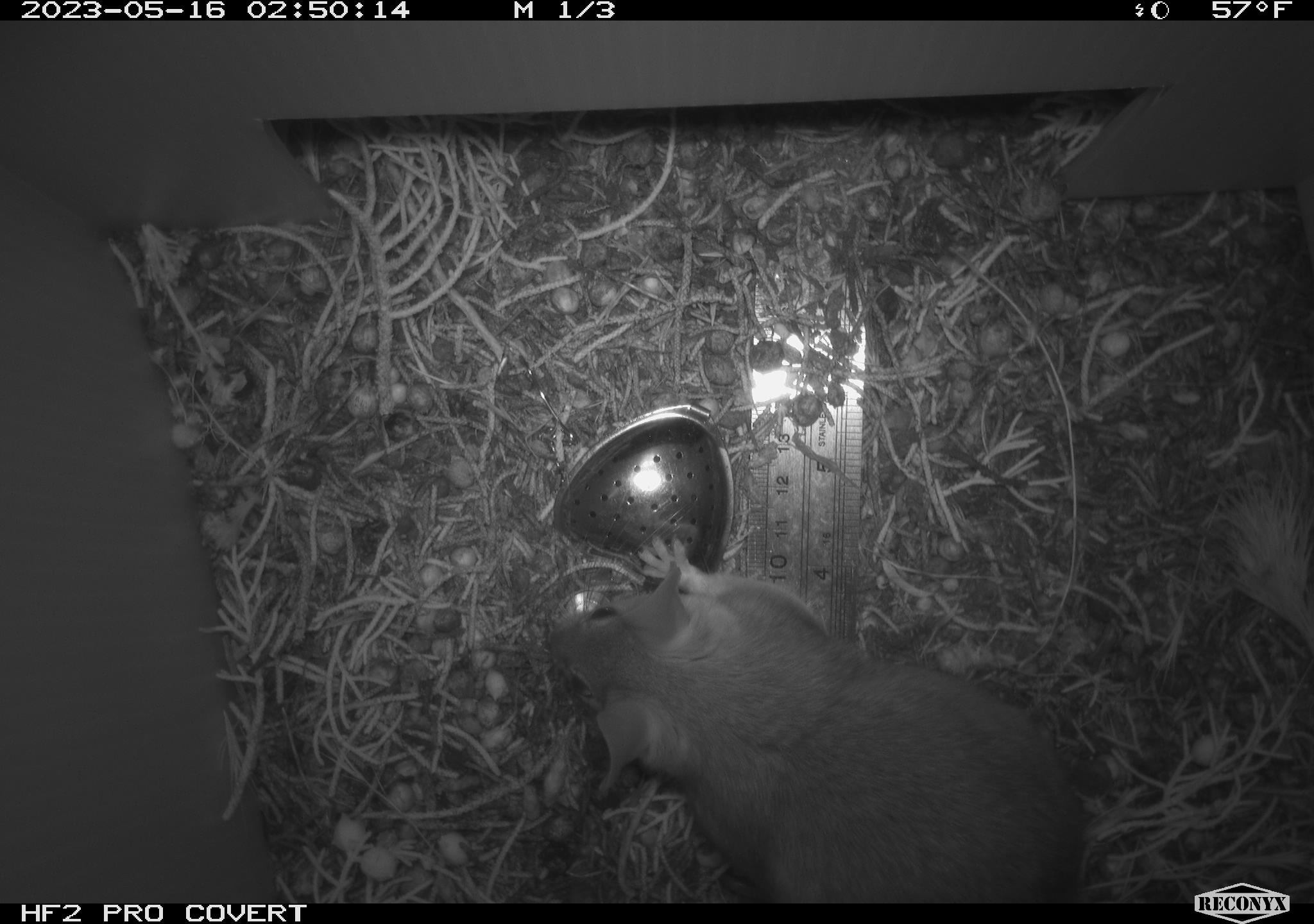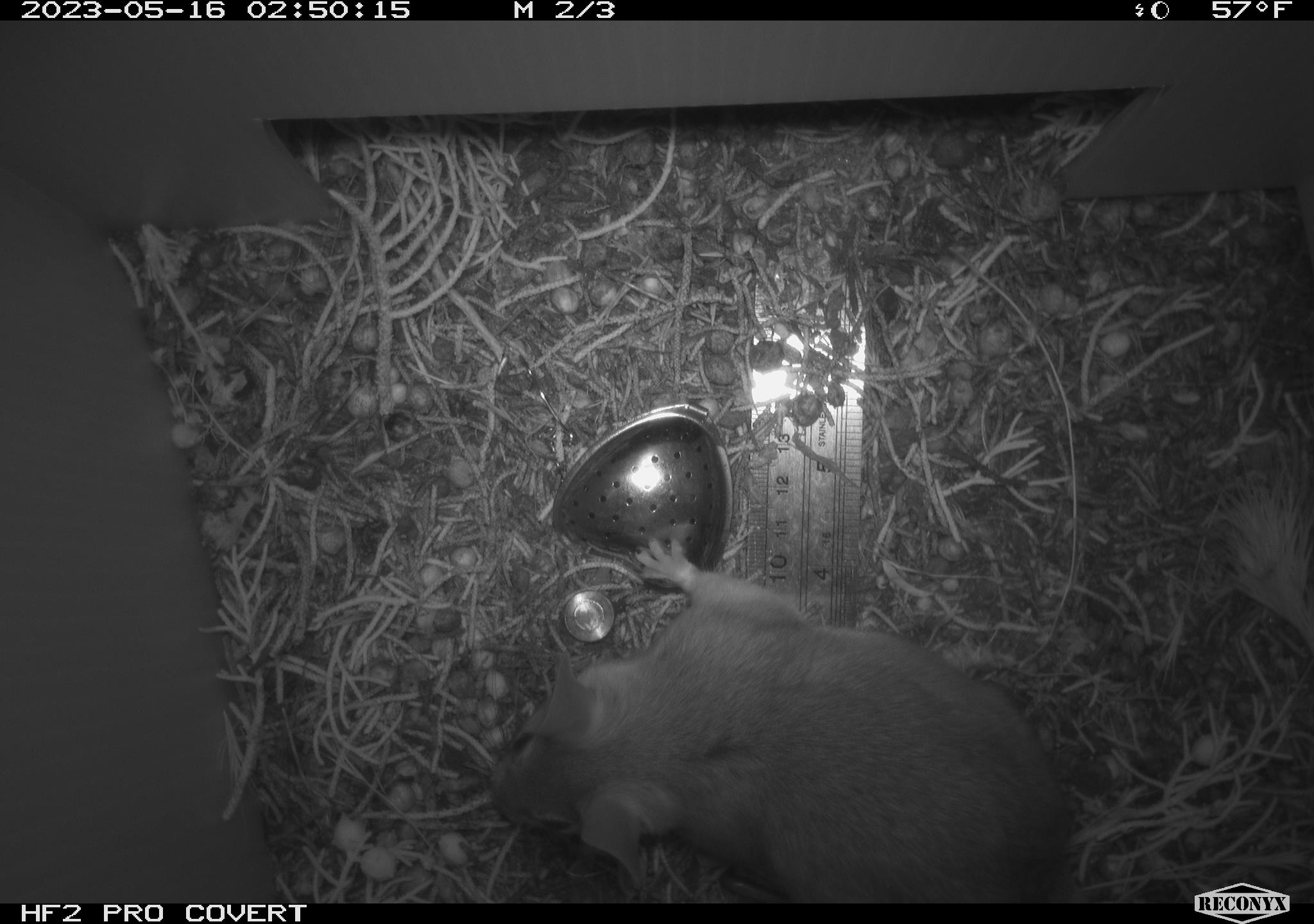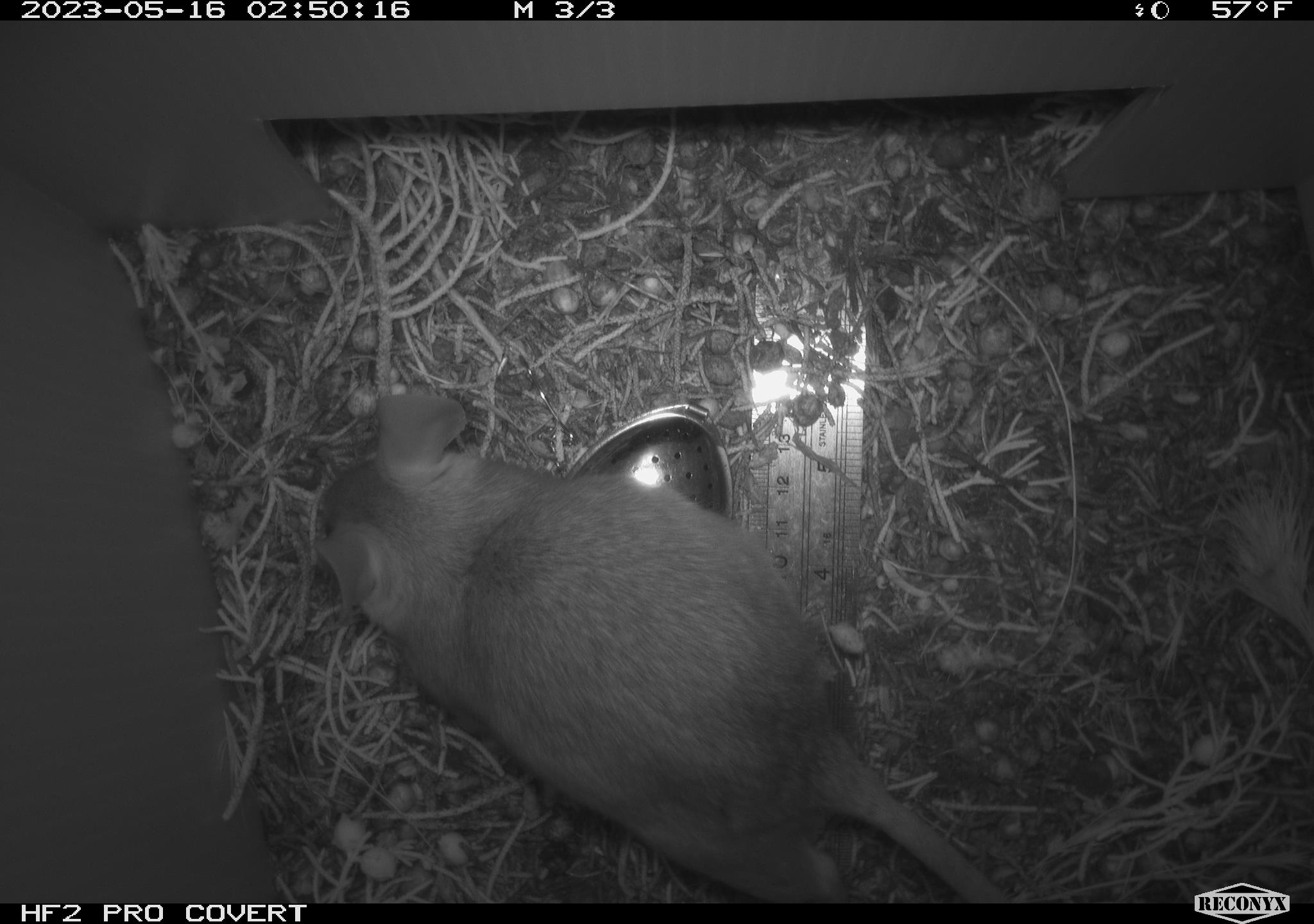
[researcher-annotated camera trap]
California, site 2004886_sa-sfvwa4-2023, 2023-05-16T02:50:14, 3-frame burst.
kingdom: Animalia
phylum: Chordata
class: Mammalia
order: Rodentia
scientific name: Rodentia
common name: mouse species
Mouse species (Rodentia).